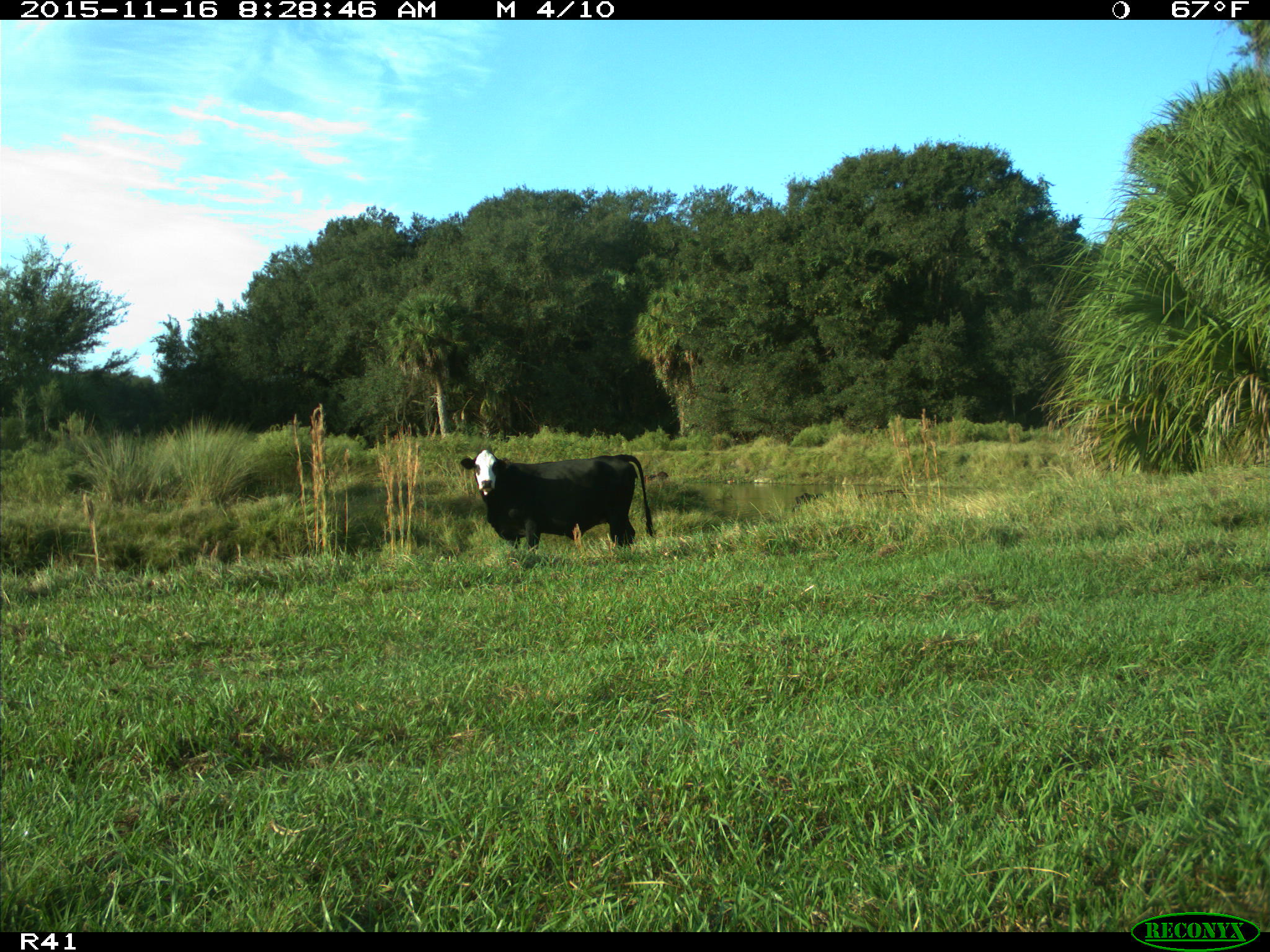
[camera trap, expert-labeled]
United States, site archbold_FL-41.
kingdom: Animalia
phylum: Chordata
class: Mammalia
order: Artiodactyla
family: Bovidae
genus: Bos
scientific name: Bos taurus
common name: domestic cow